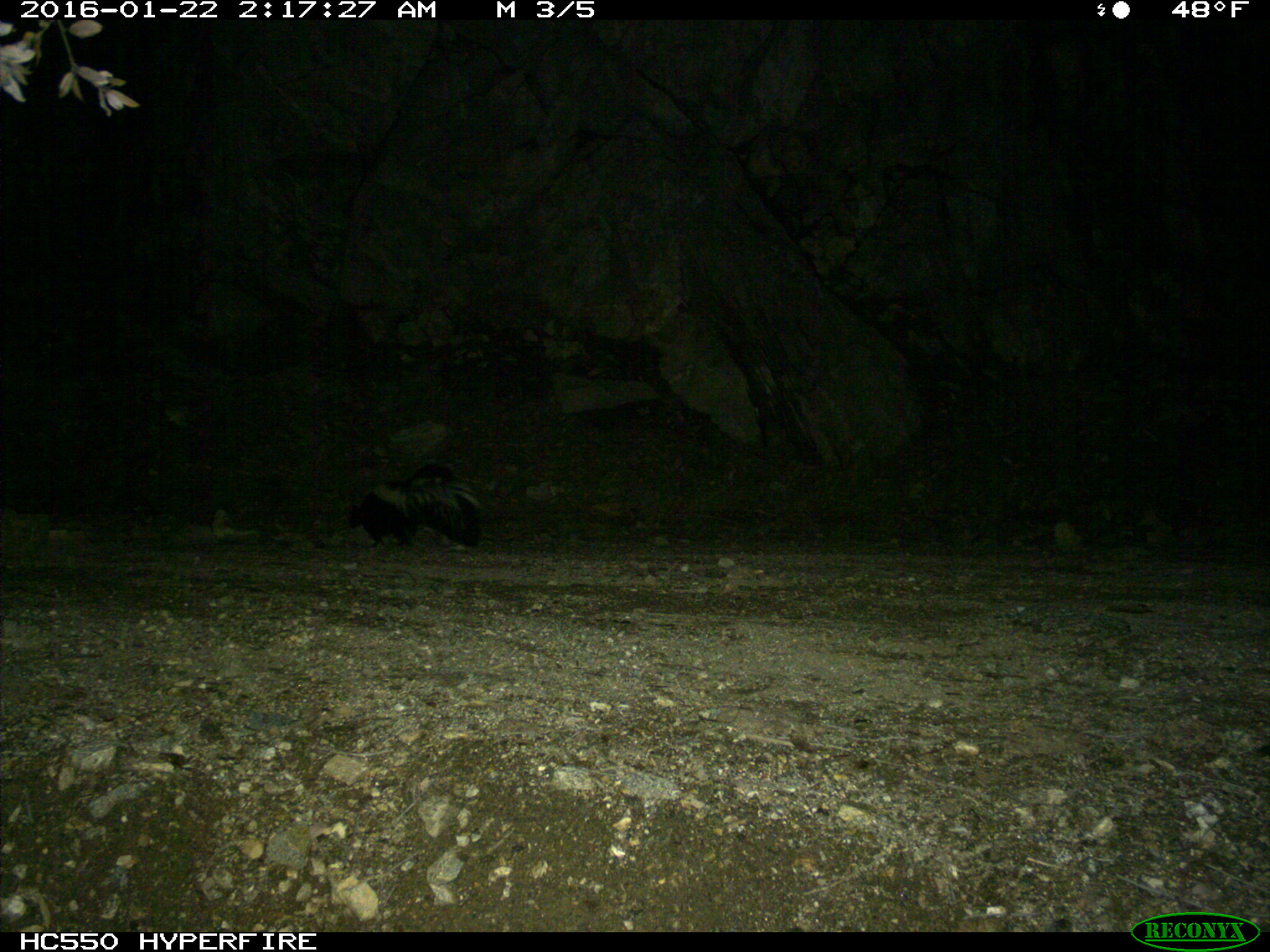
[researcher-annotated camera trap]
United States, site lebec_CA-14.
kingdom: Animalia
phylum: Chordata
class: Mammalia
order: Carnivora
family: Mephitidae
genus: Mephitis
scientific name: Mephitis mephitis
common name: striped skunk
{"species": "Mephitis mephitis (striped skunk)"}